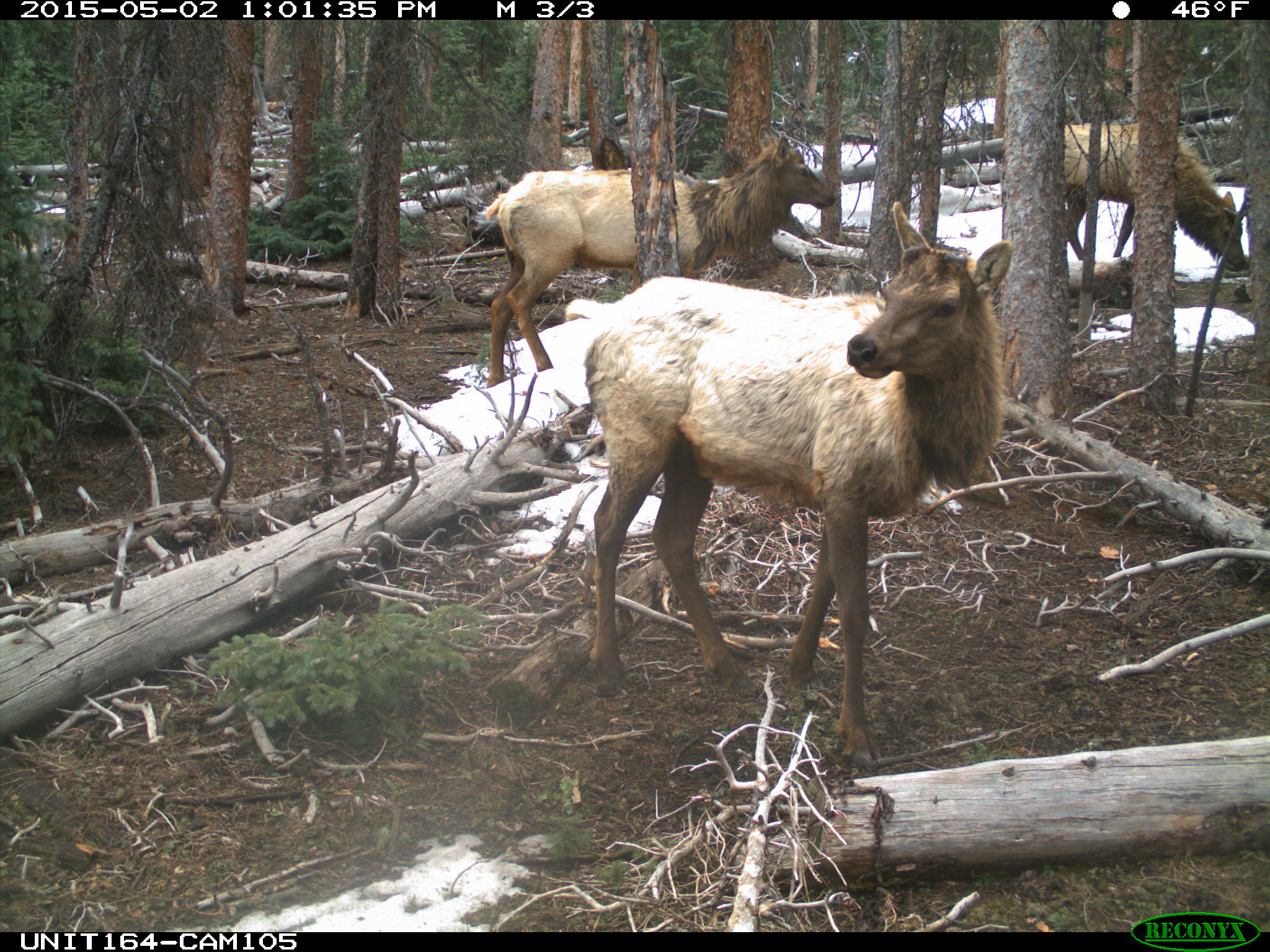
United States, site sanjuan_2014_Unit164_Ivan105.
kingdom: Animalia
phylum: Chordata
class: Mammalia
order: Artiodactyla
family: Cervidae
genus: Cervus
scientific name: Cervus elaphus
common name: red deer